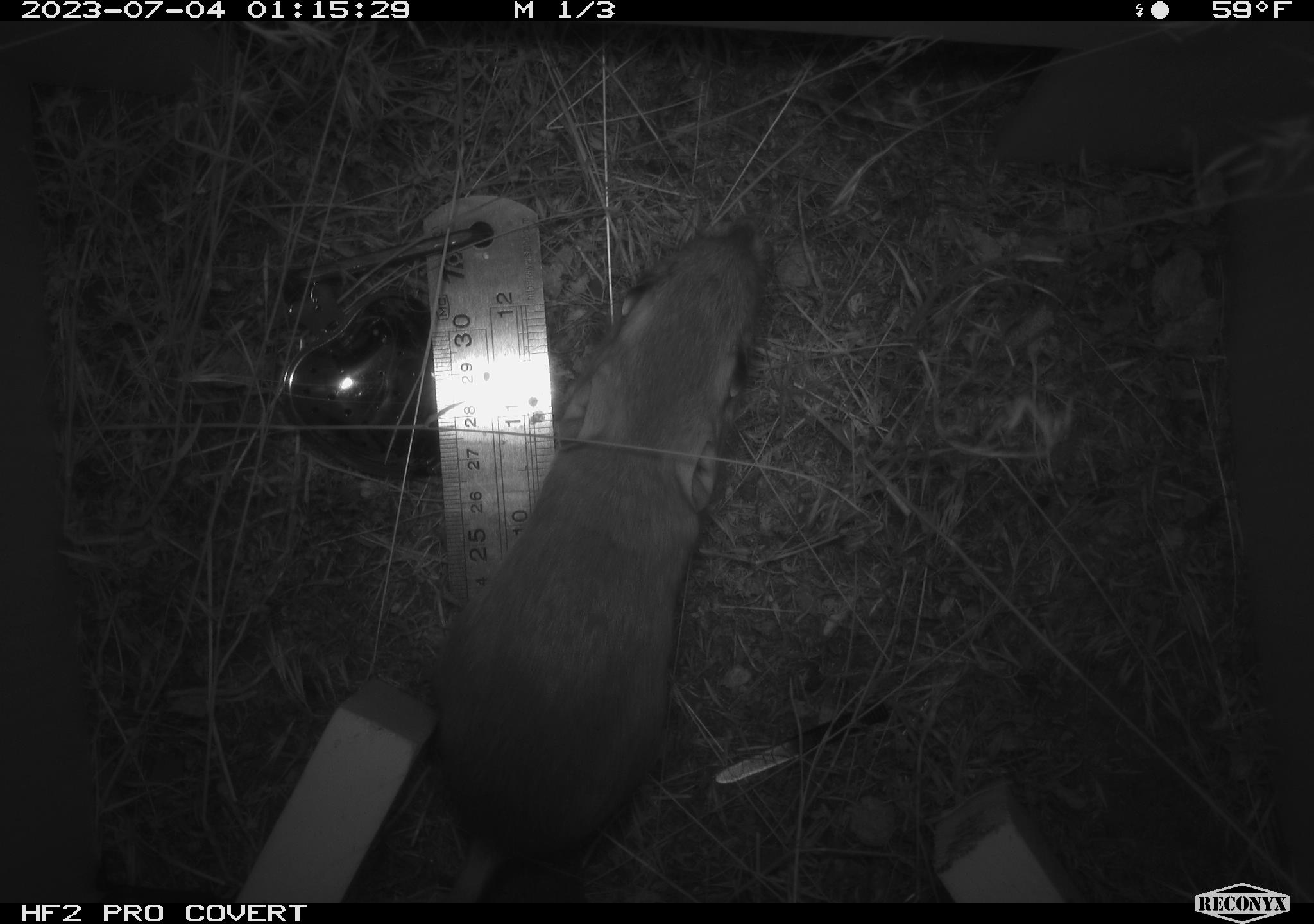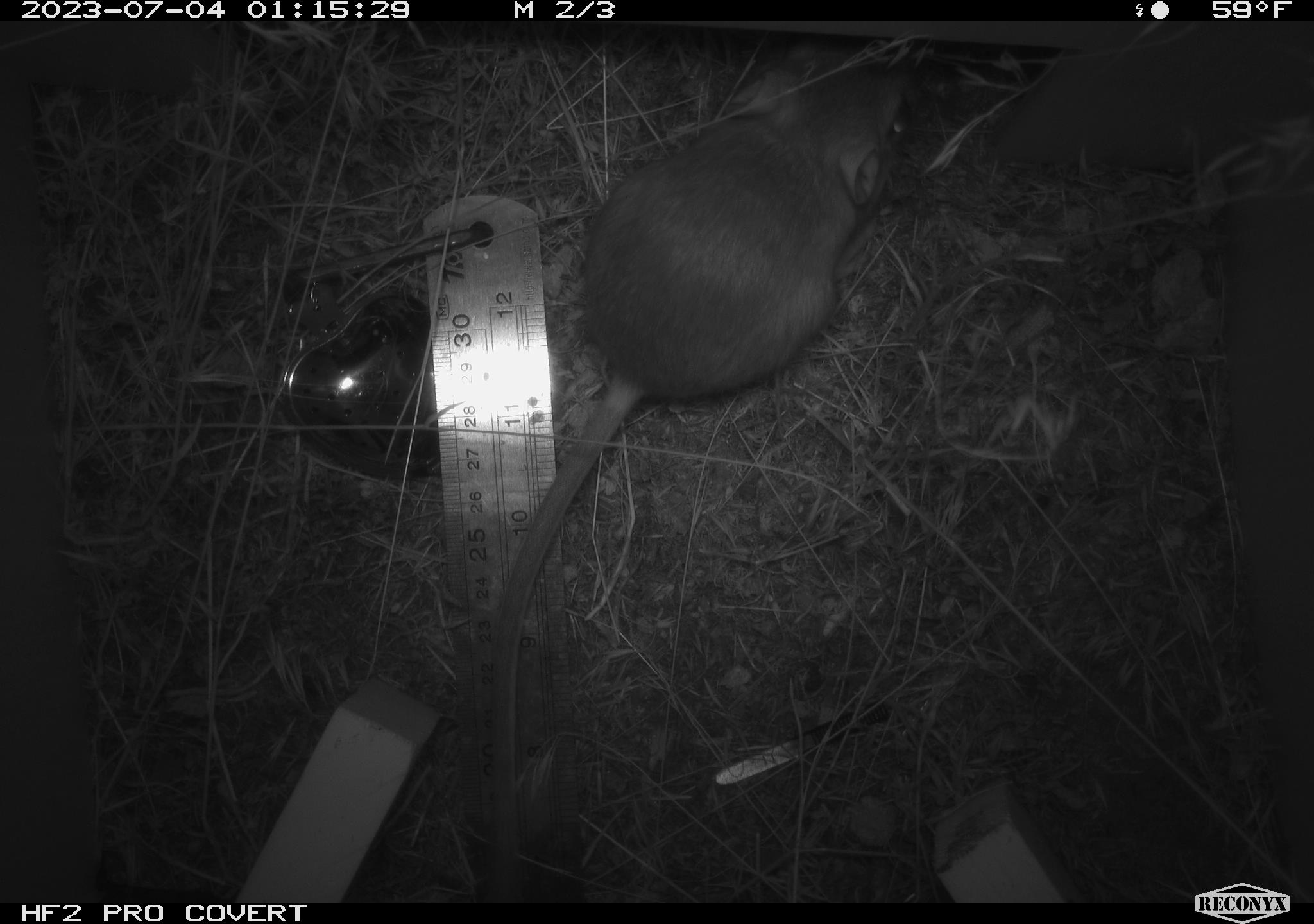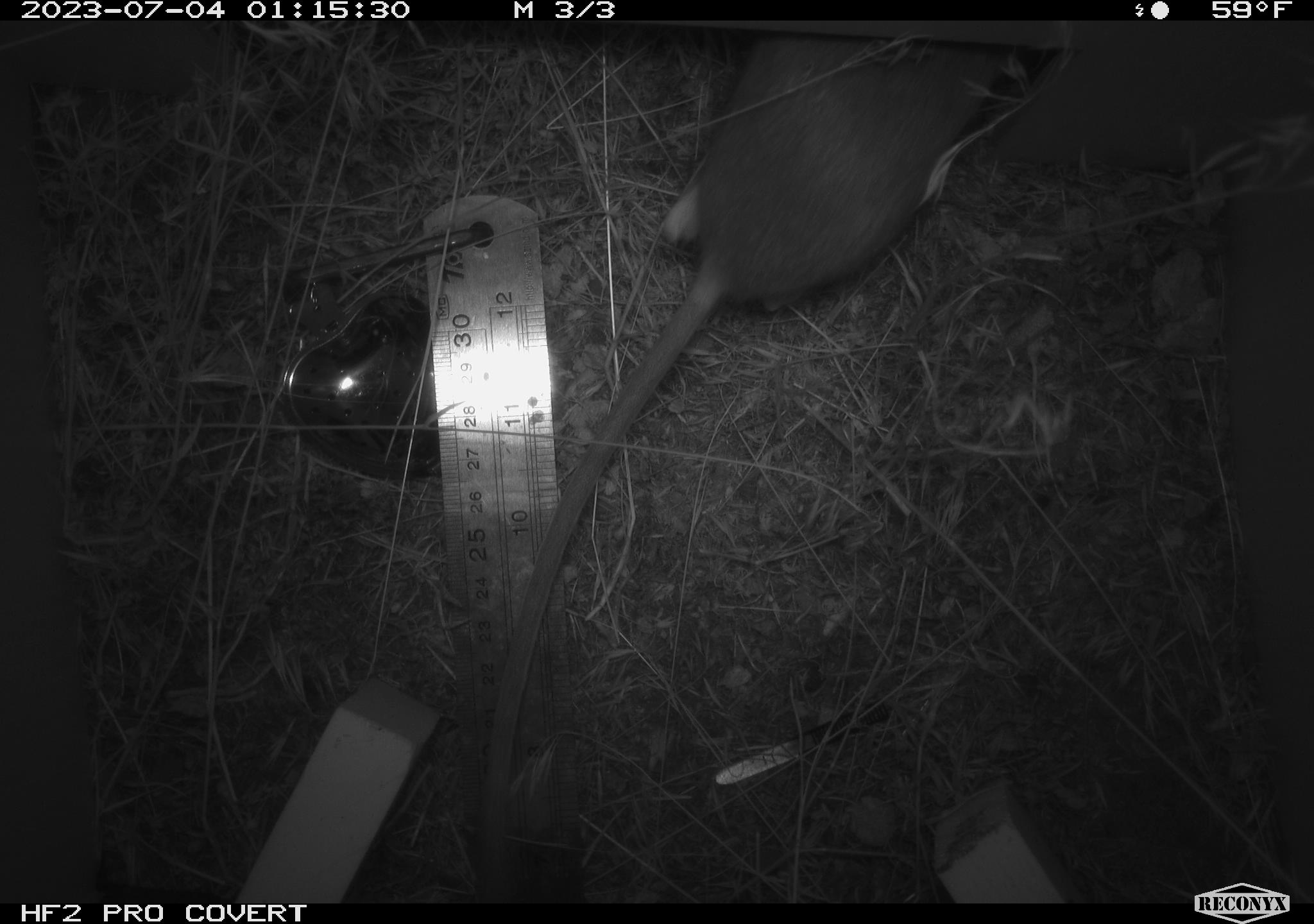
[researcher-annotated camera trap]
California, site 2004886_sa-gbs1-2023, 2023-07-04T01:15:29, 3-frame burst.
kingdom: Animalia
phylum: Chordata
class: Mammalia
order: Rodentia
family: Heteromyidae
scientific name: Heteromyidae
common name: kangaroo rats and pocket mice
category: heteromyidae family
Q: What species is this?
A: Heteromyidae family (kangaroo rats and pocket mice) (Heteromyidae).